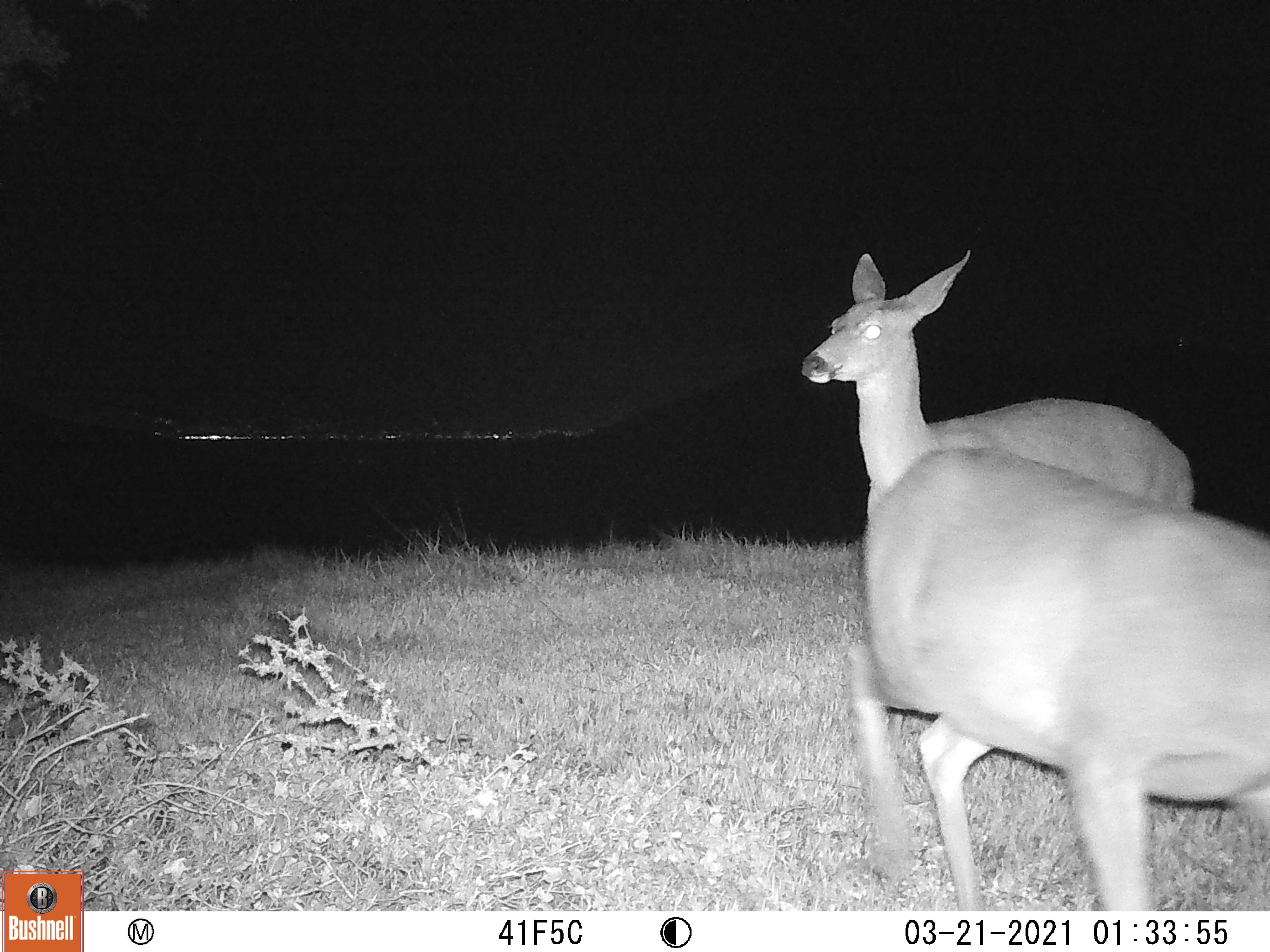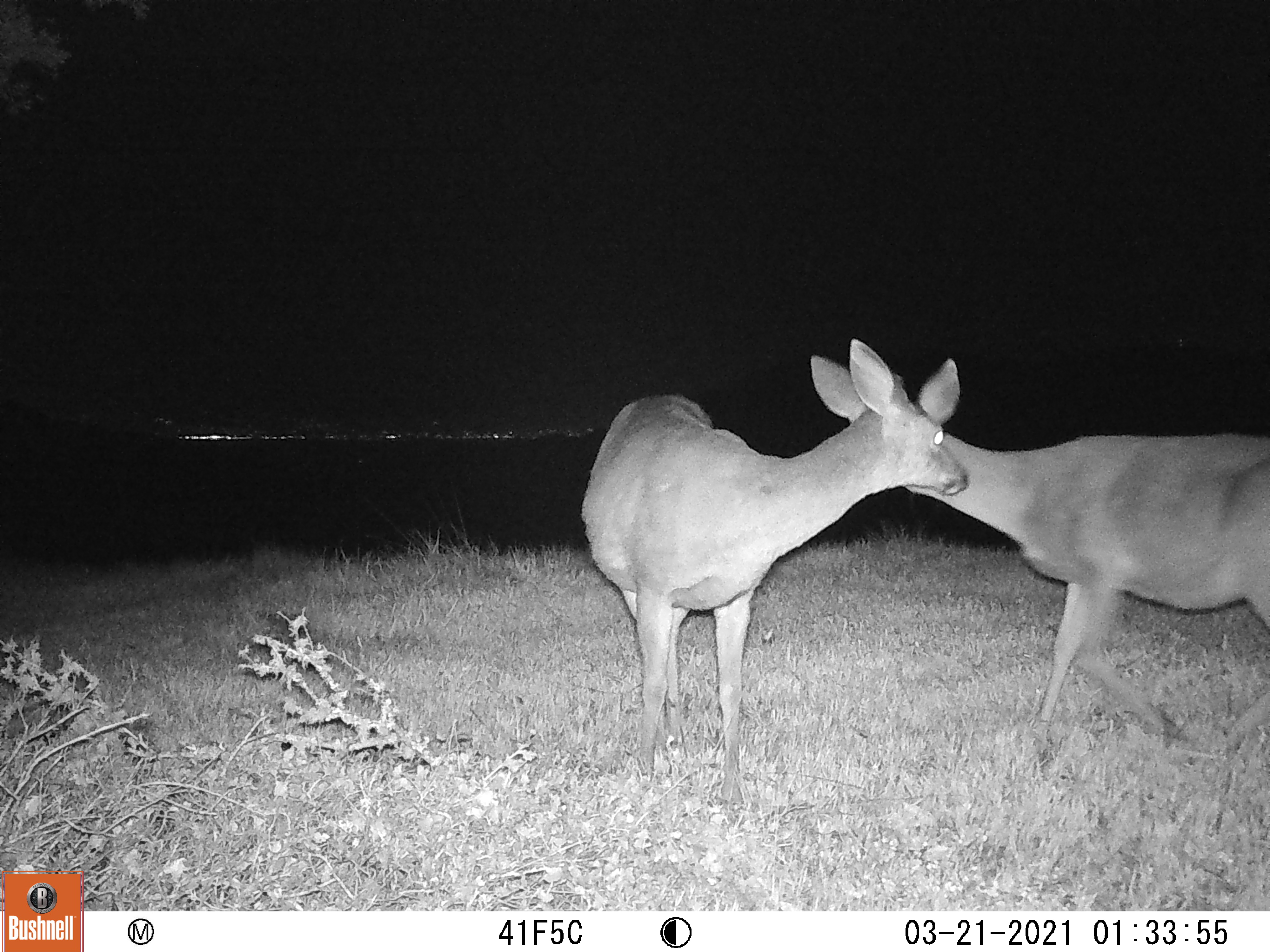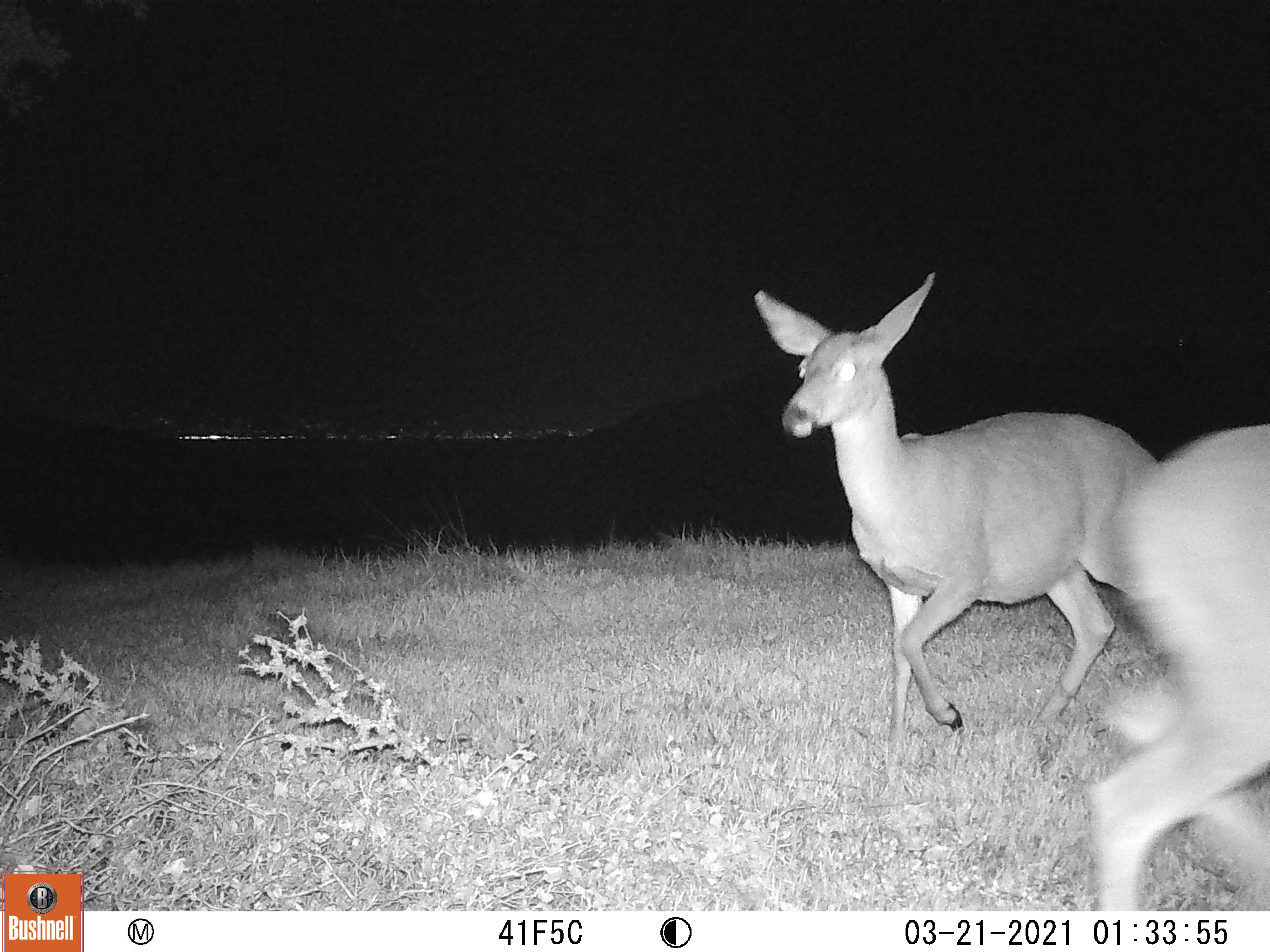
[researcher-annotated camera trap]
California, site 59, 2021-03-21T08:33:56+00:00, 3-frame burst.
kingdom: Animalia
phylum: Chordata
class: Mammalia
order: Artiodactyla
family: Cervidae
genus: Odocoileus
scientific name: Odocoileus hemionus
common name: mule deer